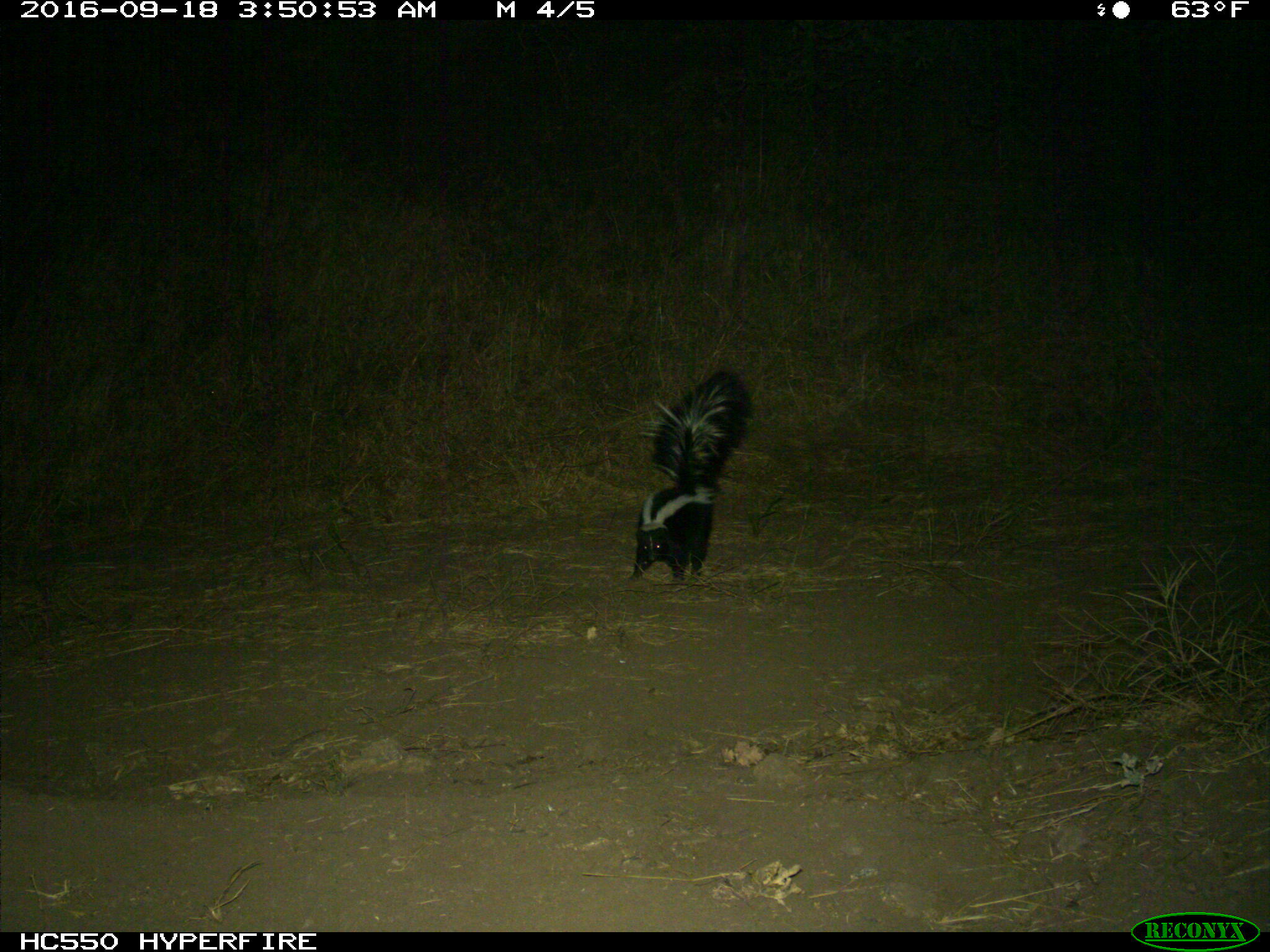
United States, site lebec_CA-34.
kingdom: Animalia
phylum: Chordata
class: Mammalia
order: Carnivora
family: Mephitidae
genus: Mephitis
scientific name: Mephitis mephitis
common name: striped skunk